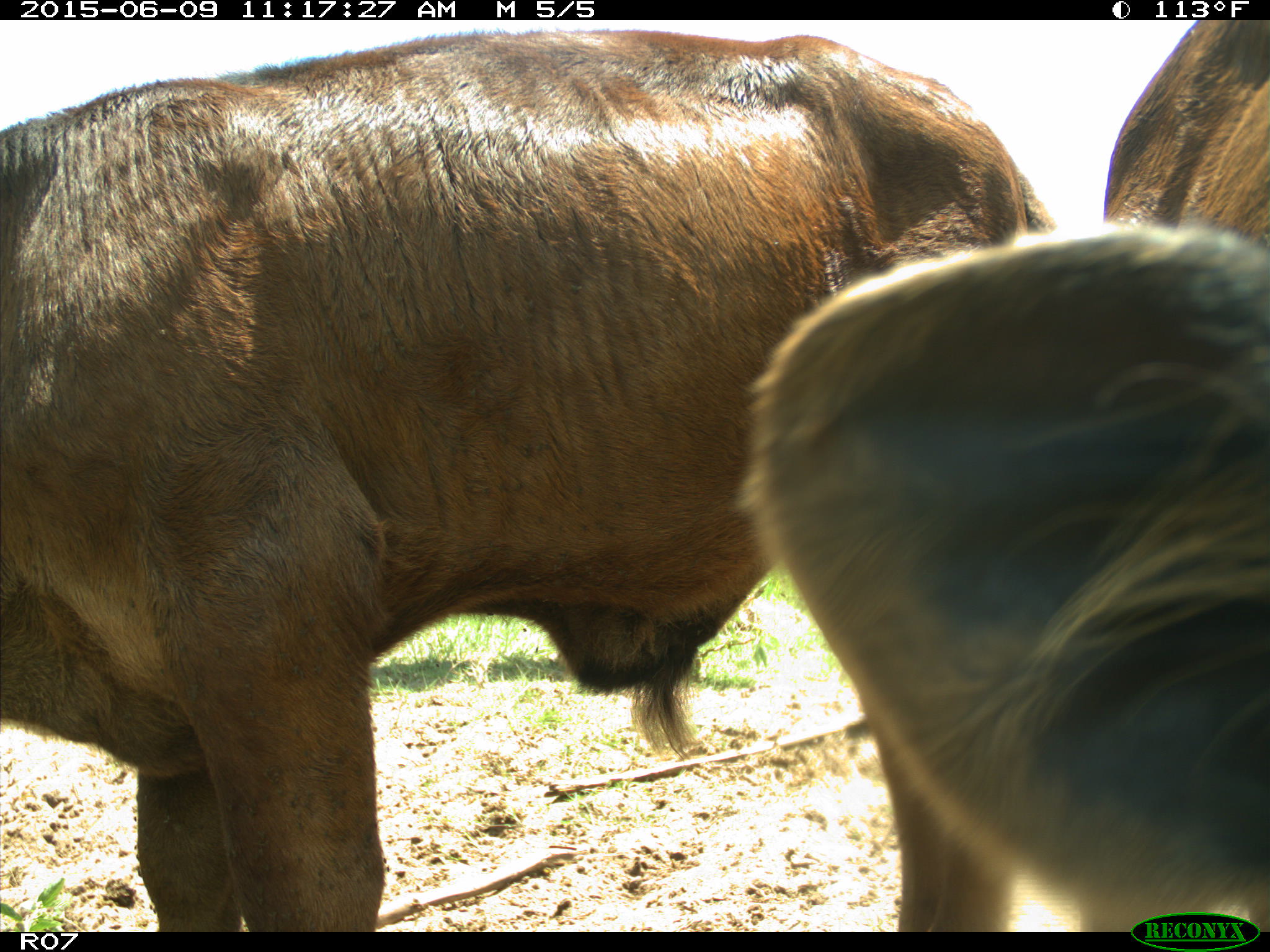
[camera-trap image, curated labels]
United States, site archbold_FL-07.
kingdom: Animalia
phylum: Chordata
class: Mammalia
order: Artiodactyla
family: Bovidae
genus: Bos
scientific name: Bos taurus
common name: domestic cow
Bos taurus (domestic cow).